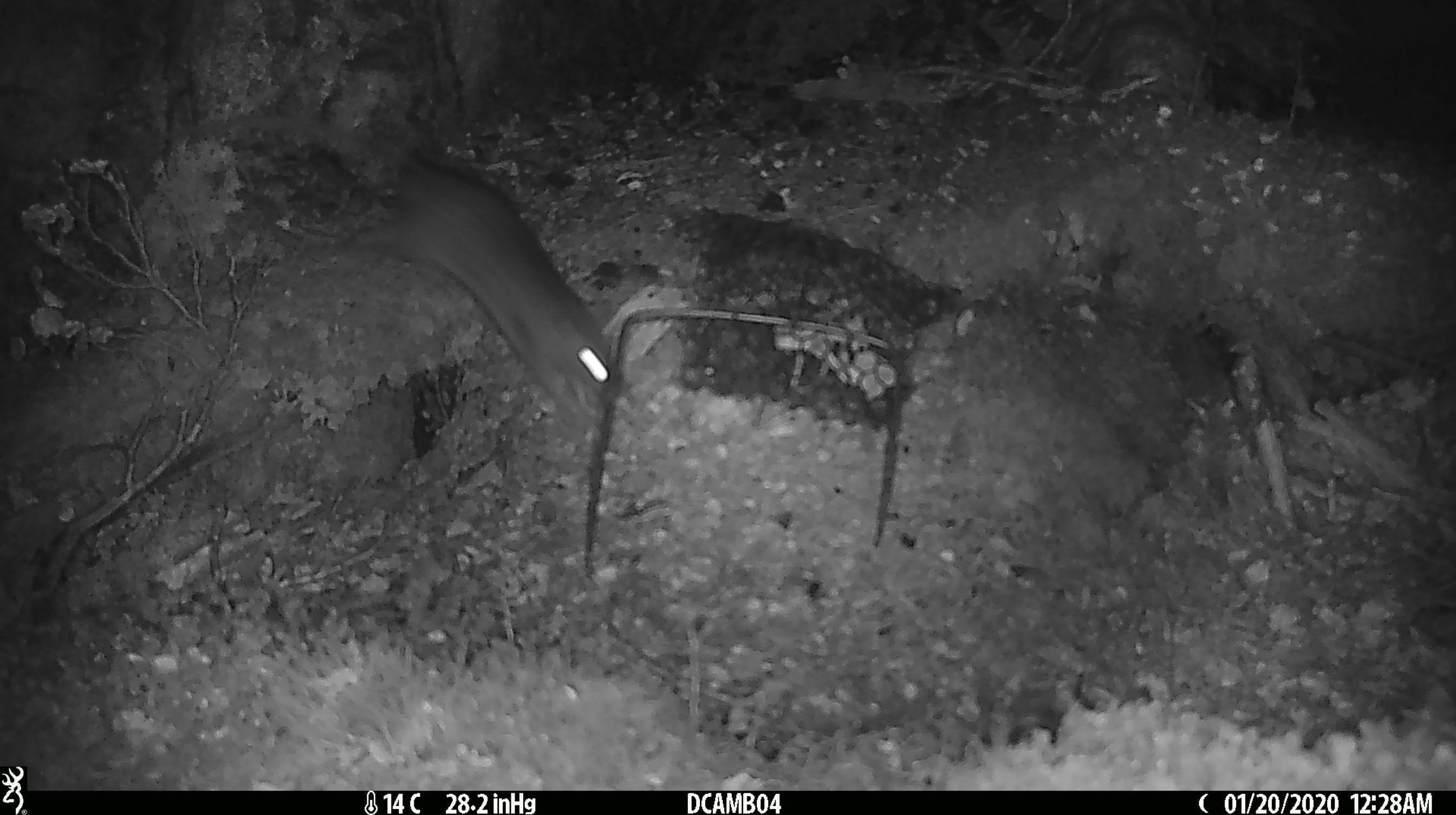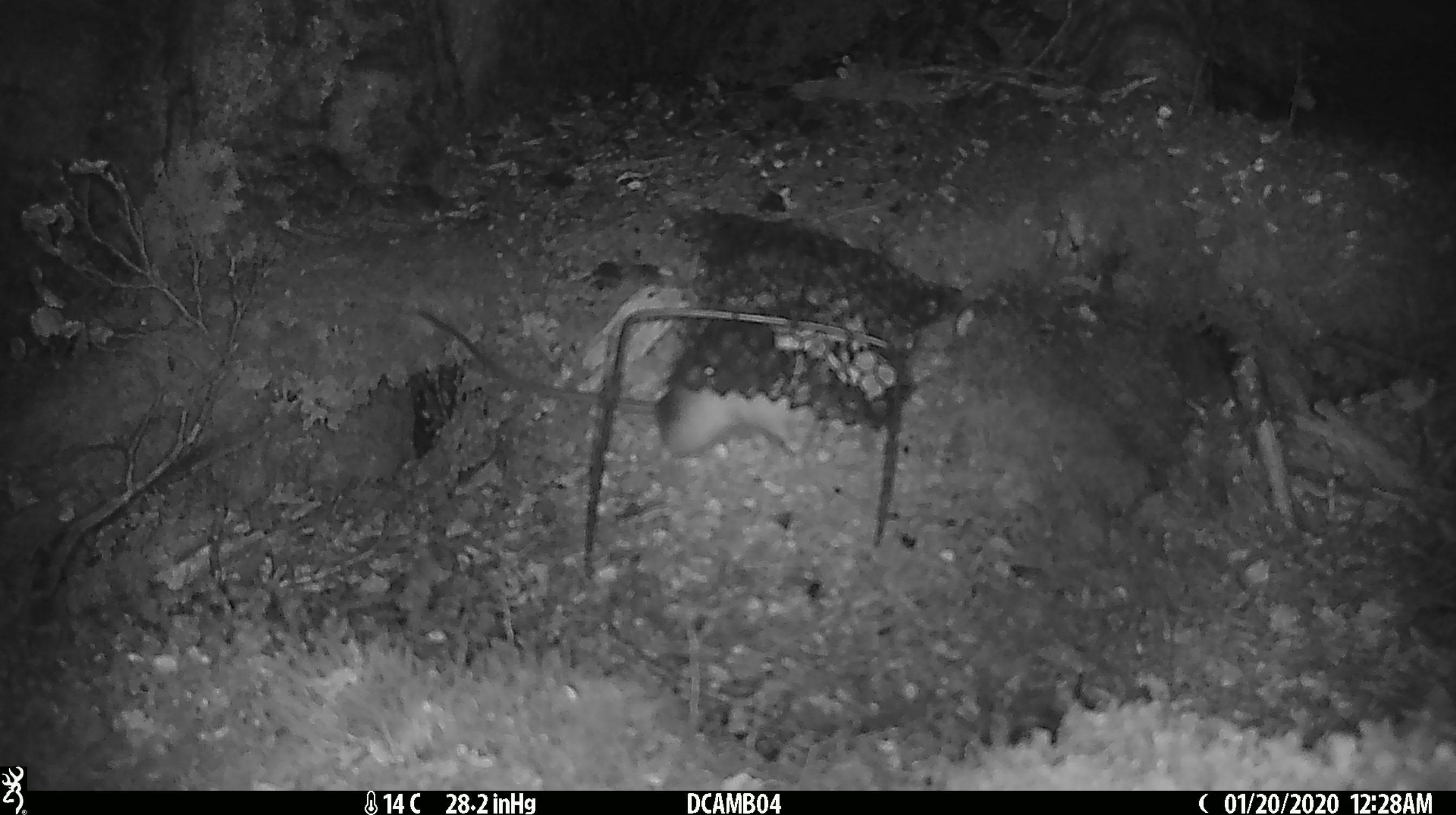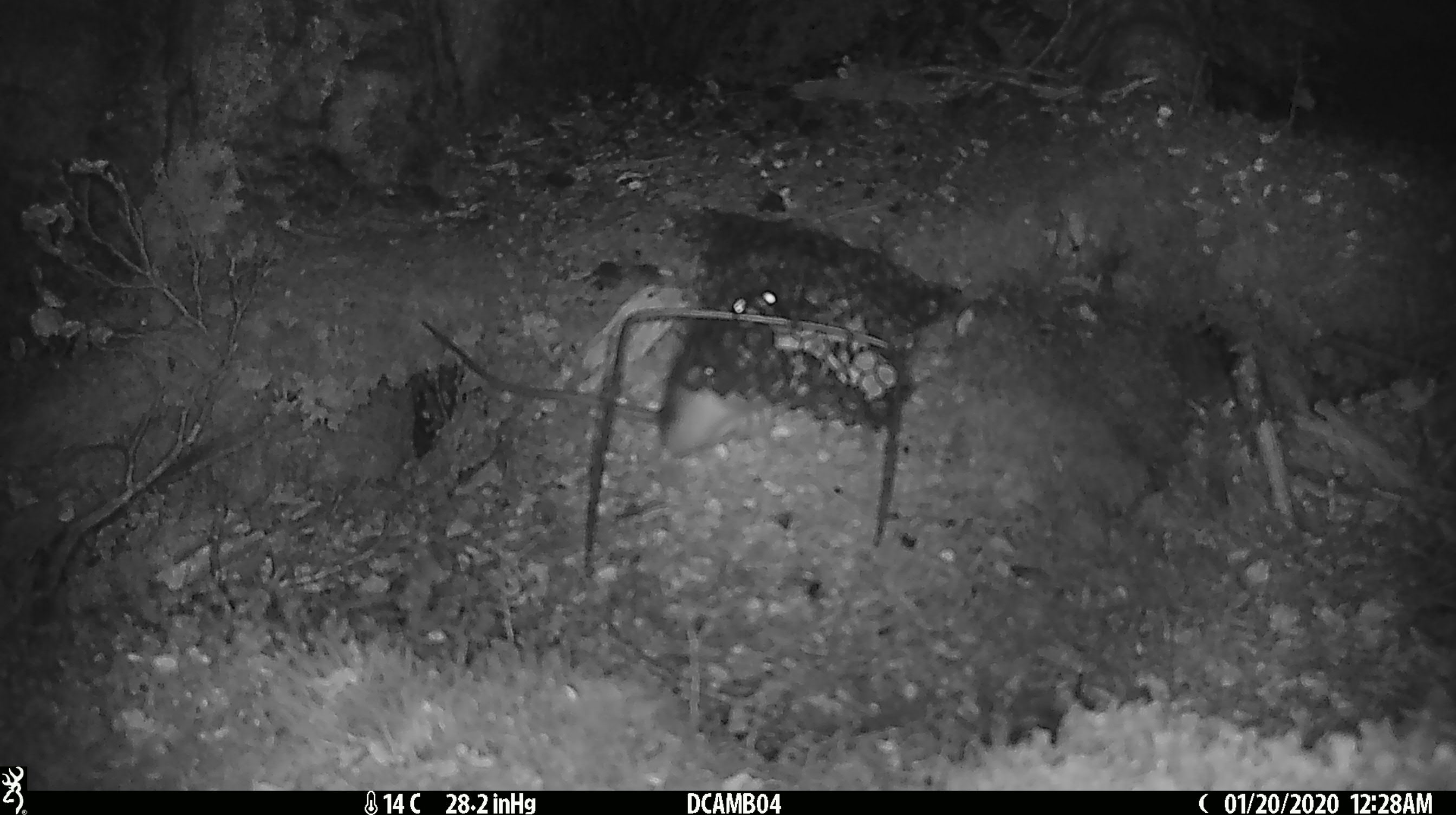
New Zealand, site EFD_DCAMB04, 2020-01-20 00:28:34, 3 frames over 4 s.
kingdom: Animalia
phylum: Chordata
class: Mammalia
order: Rodentia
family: Muridae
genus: Rattus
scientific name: Rattus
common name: rat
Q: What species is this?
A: Rat (Rattus).